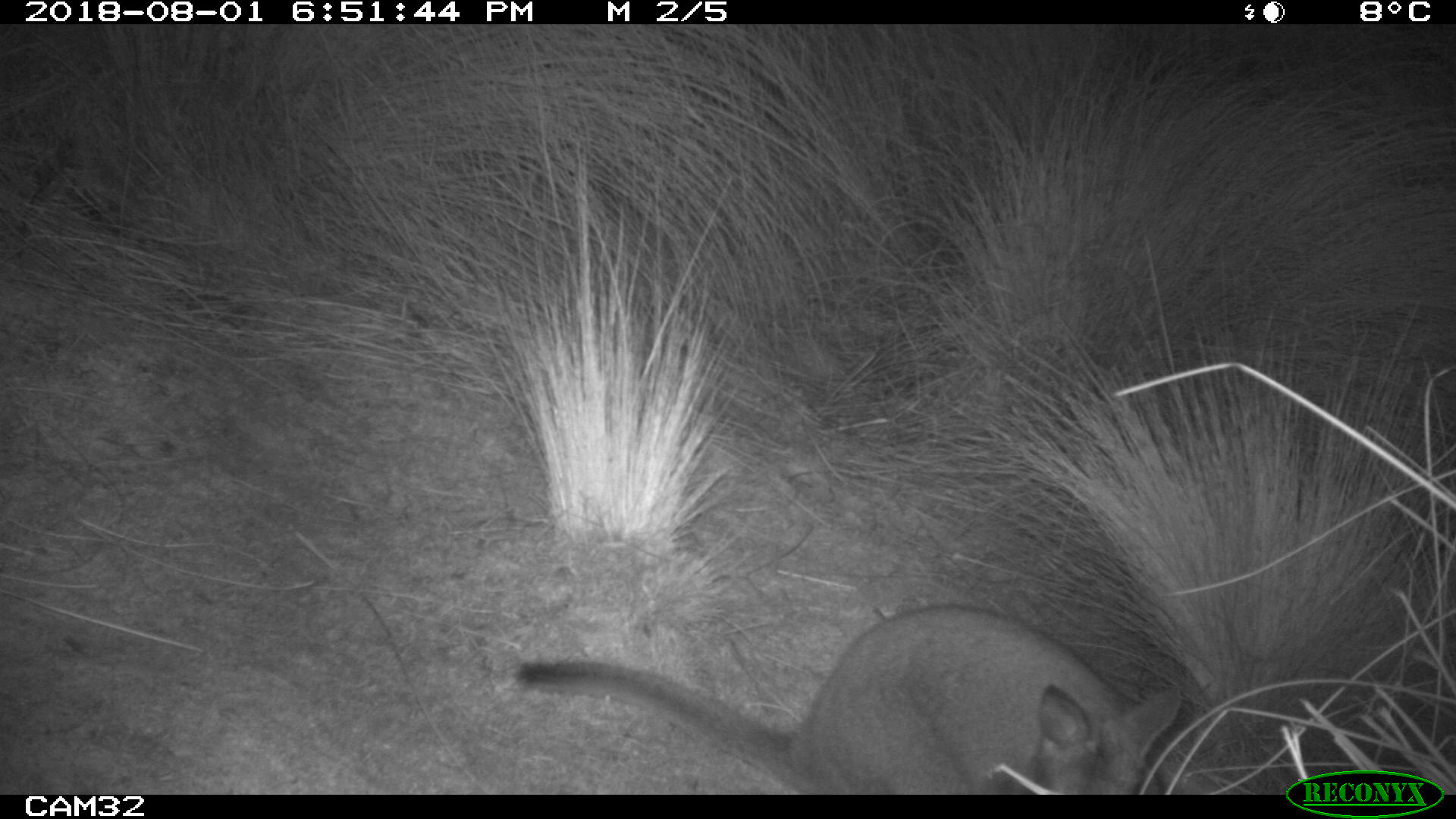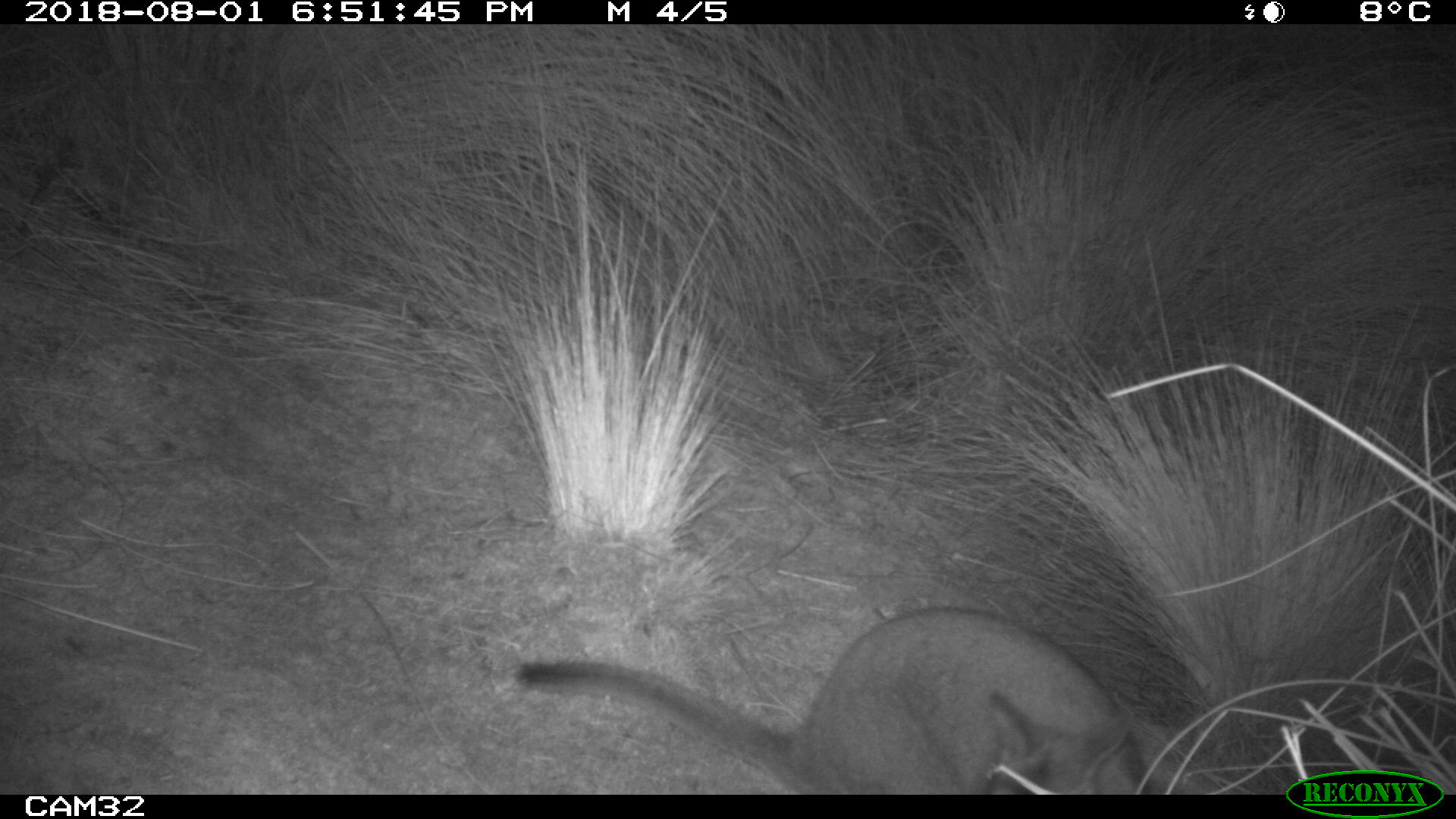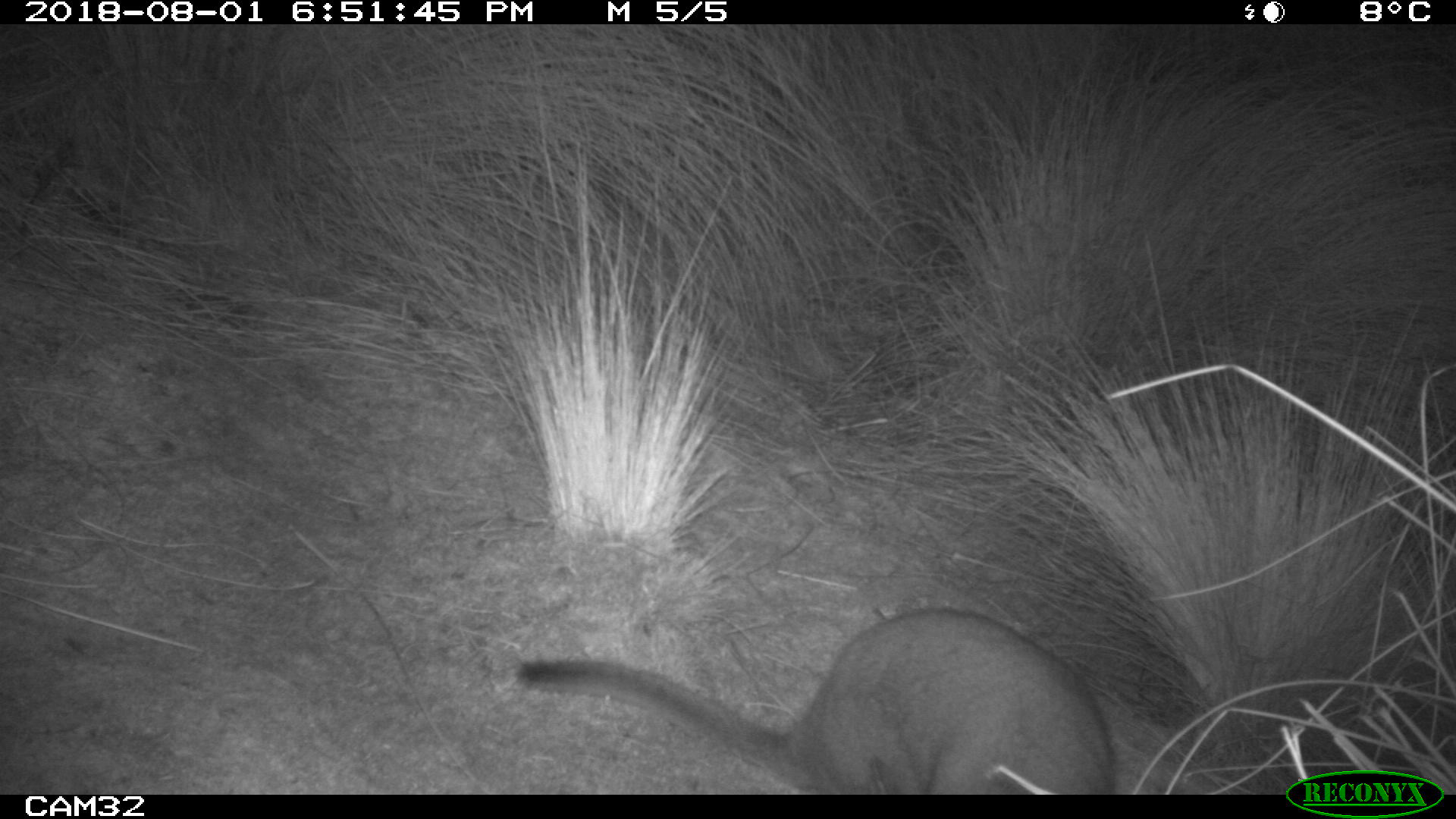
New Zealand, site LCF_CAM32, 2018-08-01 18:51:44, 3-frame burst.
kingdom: Animalia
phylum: Chordata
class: Mammalia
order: Diprotodontia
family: Macropodidae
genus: Notamacropus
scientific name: Notamacropus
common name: wallaby